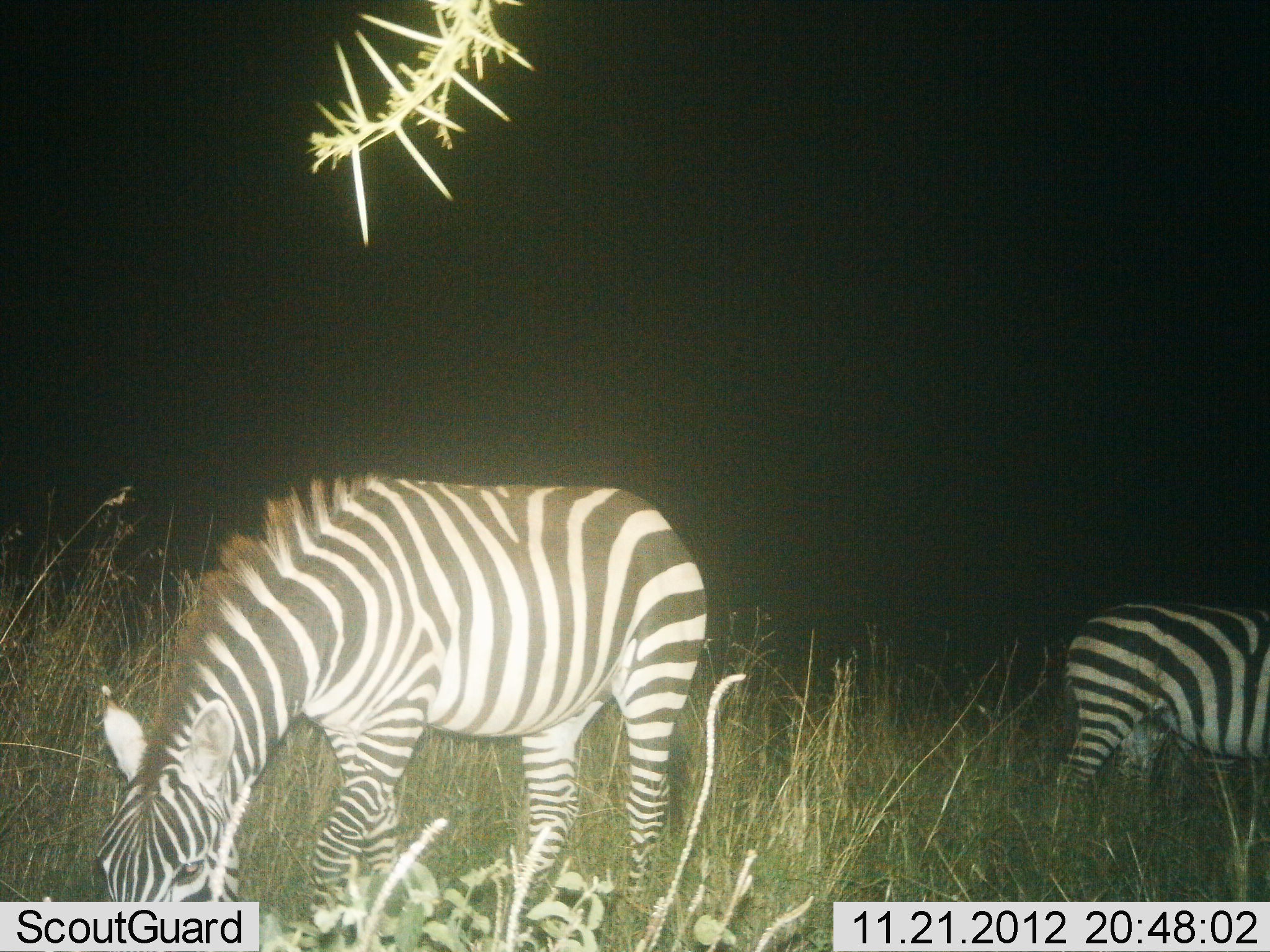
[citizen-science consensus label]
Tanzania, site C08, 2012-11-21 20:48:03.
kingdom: Animalia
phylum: Chordata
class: Mammalia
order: Perissodactyla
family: Equidae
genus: Equus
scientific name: Equus quagga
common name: plains zebra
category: zebra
Zebra (plains zebra) (Equus quagga), count 2. Behavior (volunteer vote fractions): standing 20%, resting 0%, moving 0%, interacting 0%. Young present (vote fraction): 0%. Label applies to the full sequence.